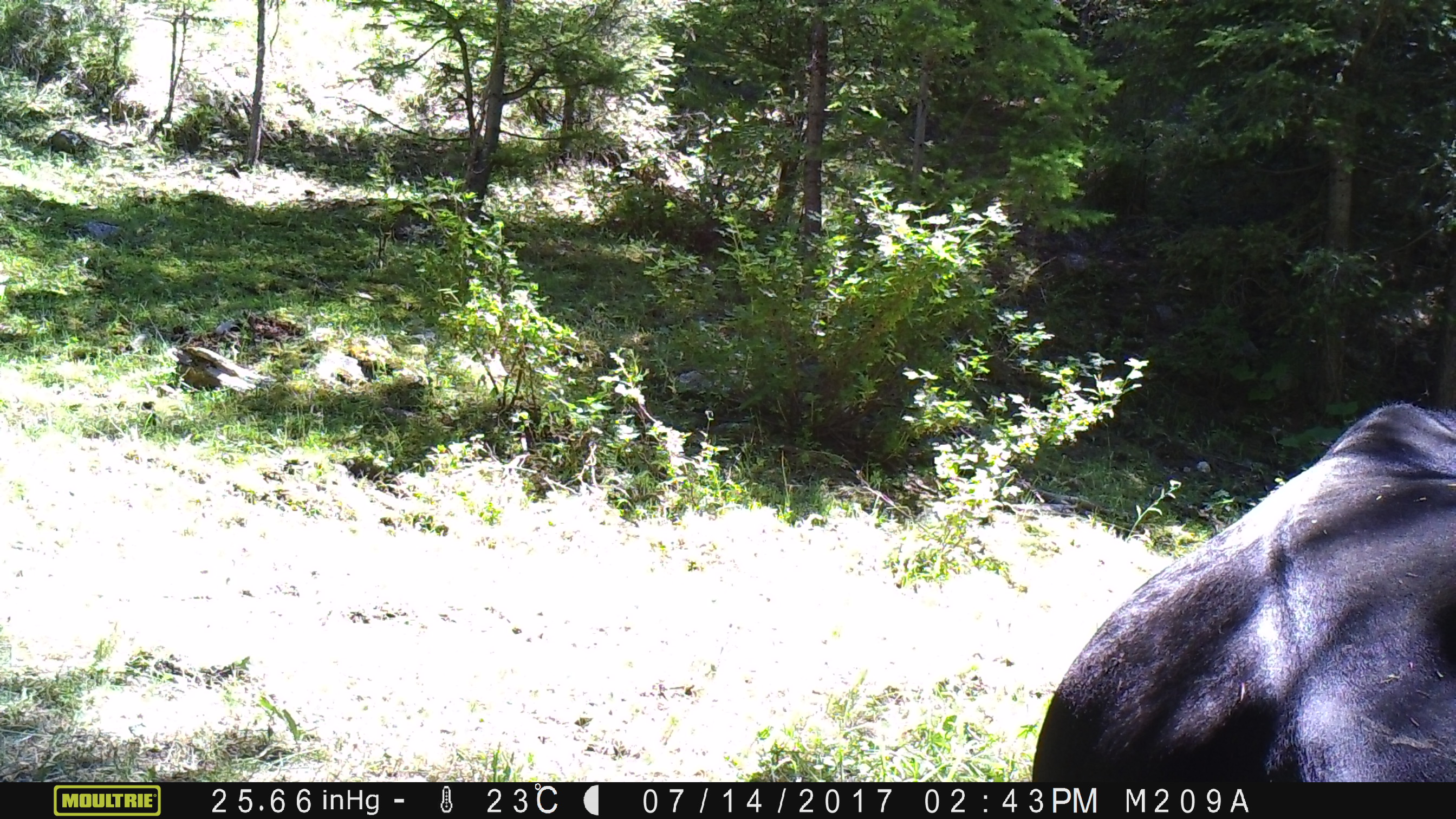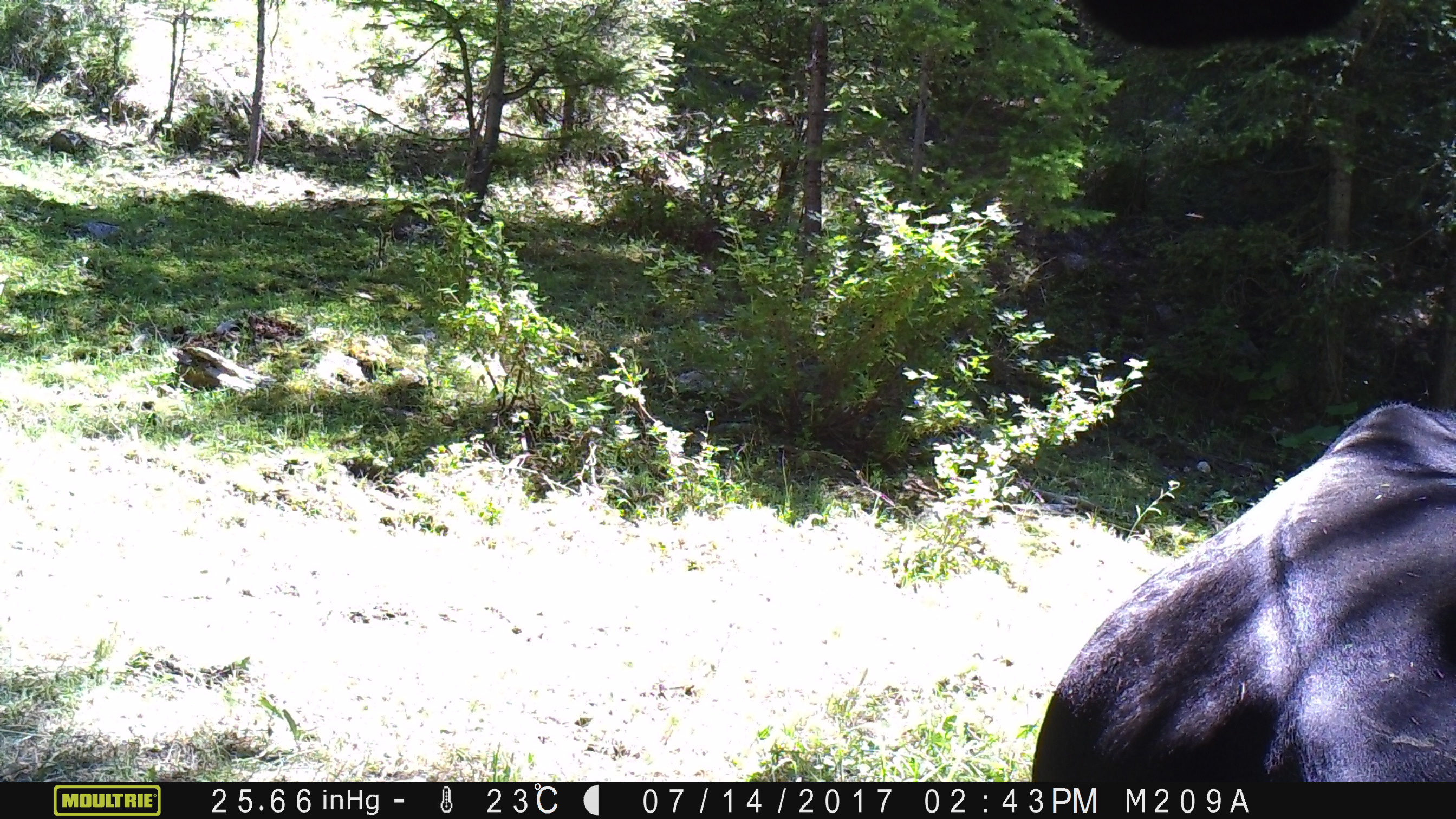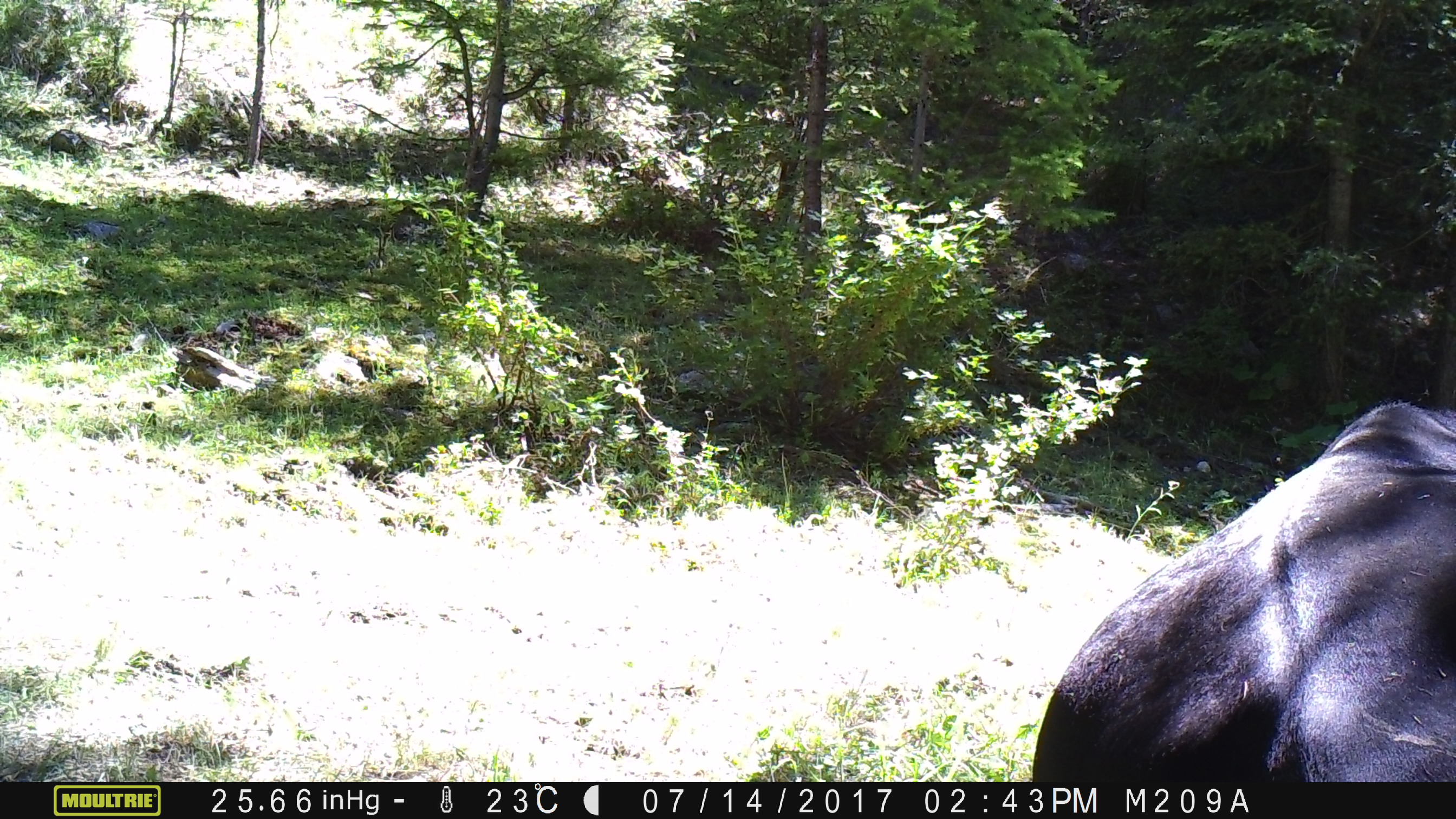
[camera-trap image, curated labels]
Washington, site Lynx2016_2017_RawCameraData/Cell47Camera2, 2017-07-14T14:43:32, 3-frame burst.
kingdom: Animalia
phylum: Chordata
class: Mammalia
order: Artiodactyla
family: Bovidae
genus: Bos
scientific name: Bos taurus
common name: domestic cattle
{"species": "domestic cattle (Bos taurus)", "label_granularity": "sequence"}